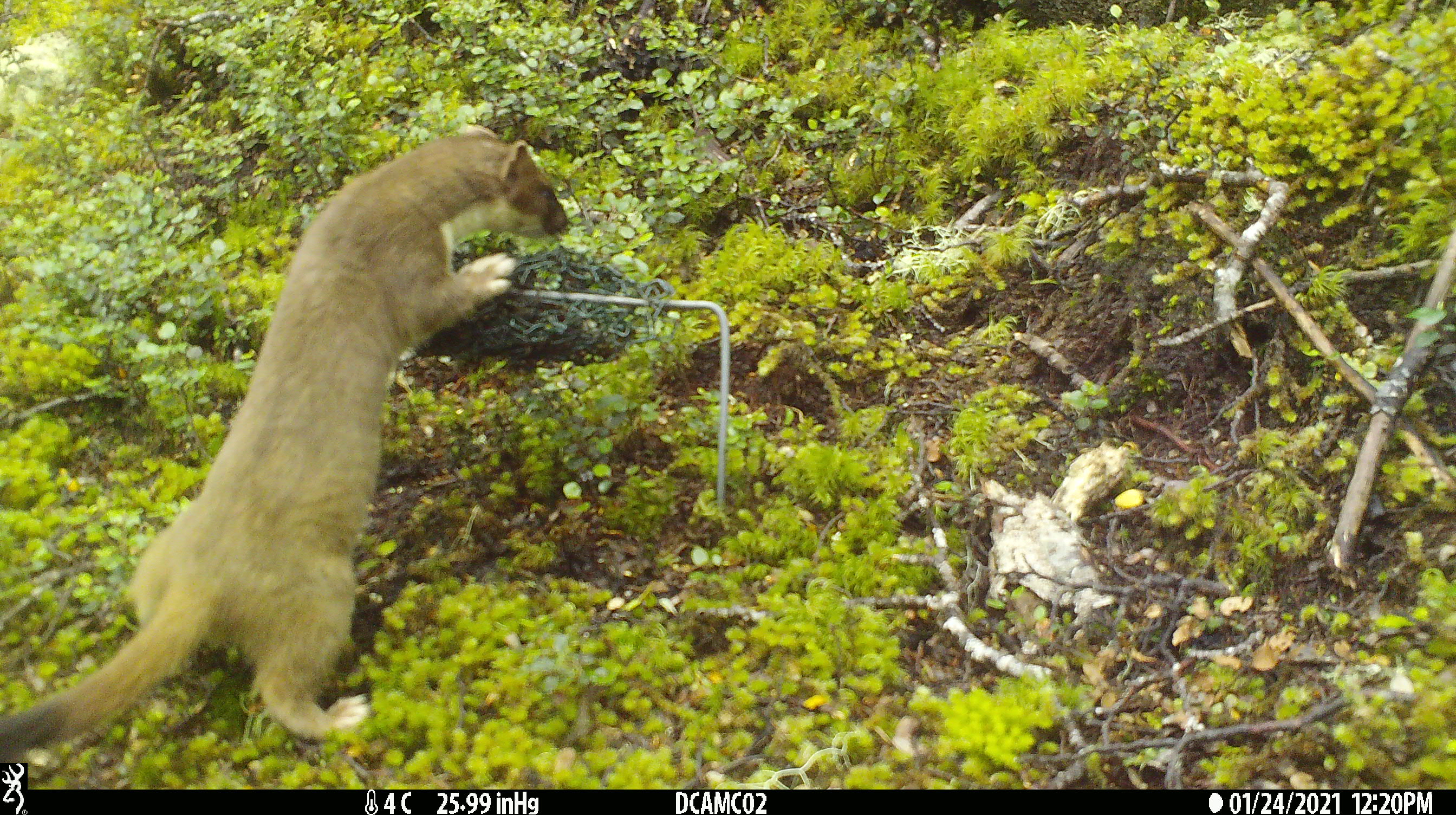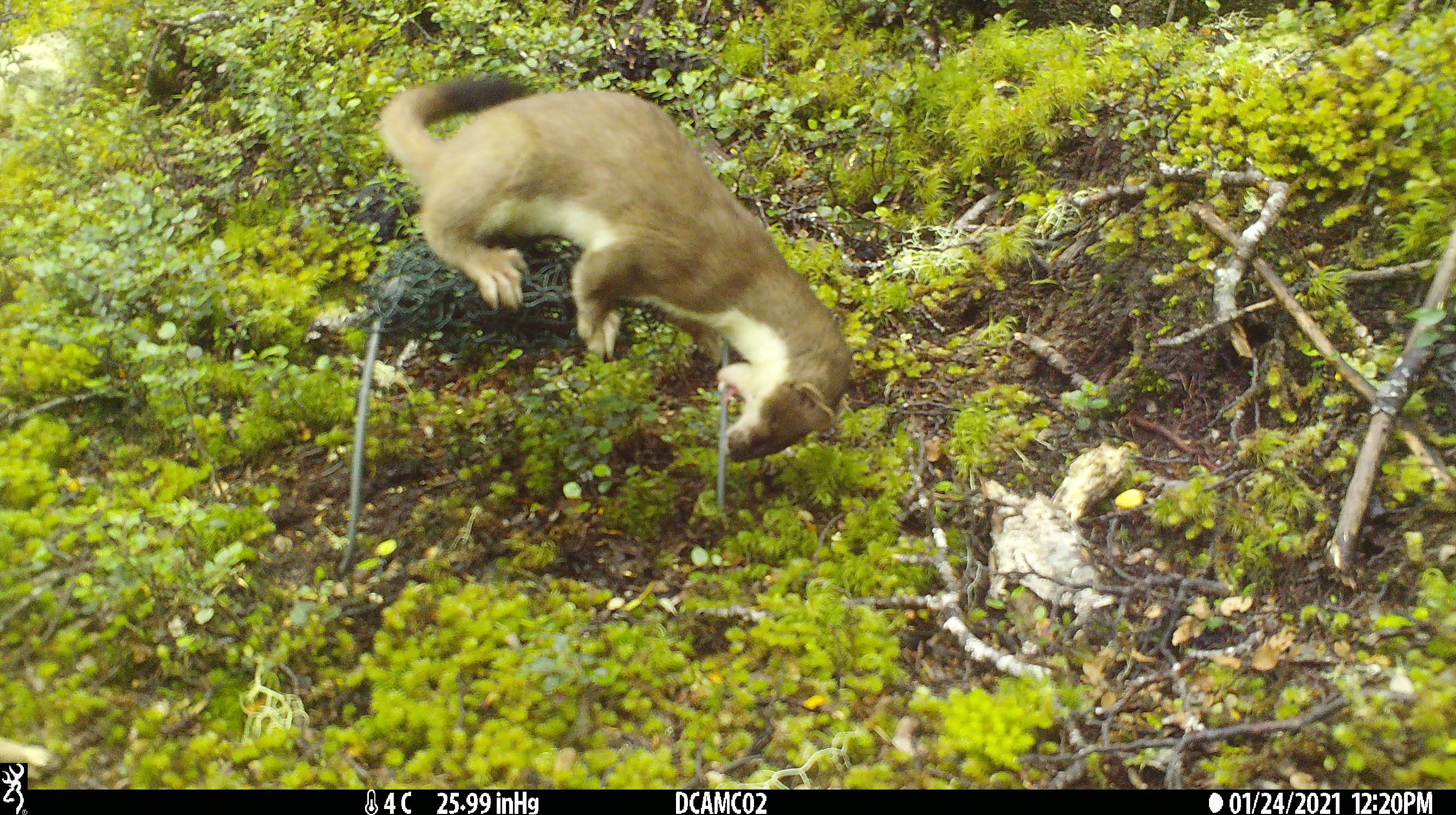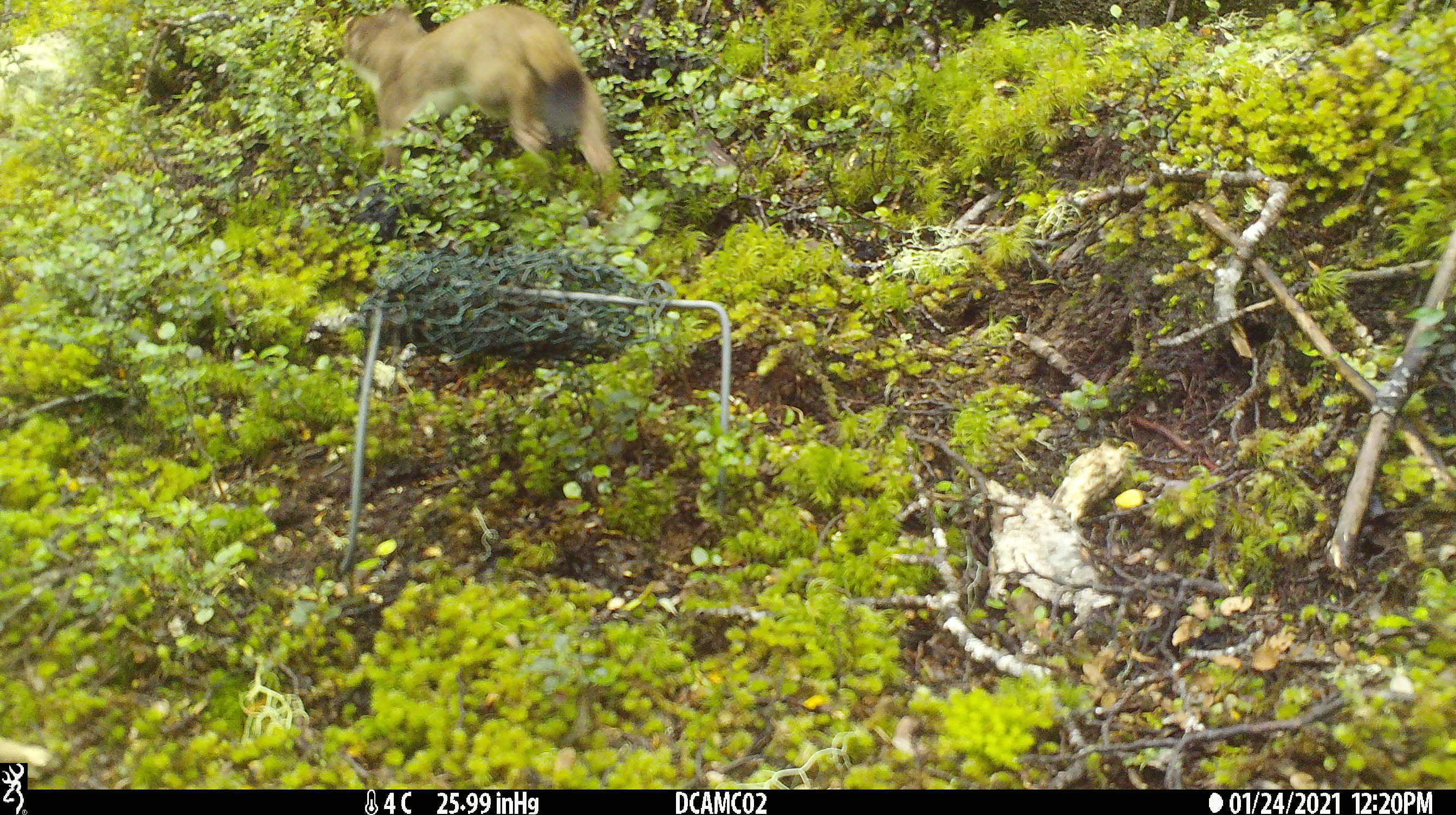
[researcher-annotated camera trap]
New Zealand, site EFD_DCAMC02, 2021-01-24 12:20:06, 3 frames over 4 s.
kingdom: Animalia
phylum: Chordata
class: Mammalia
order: Carnivora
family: Mustelidae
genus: Mustela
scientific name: Mustela erminea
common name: stoat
Stoat (Mustela erminea).